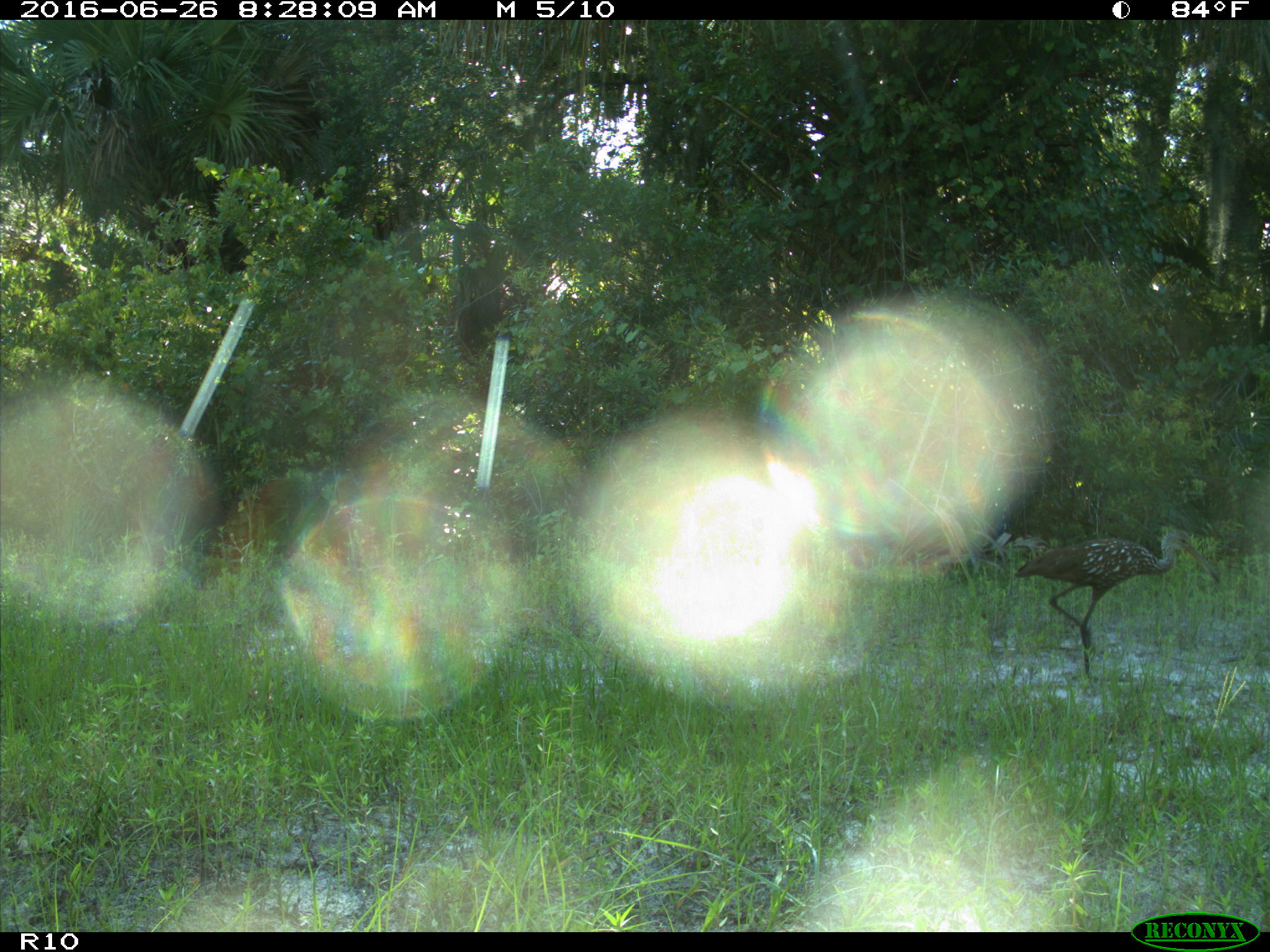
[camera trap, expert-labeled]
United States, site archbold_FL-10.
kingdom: Animalia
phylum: Chordata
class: Aves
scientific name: Aves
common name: birds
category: unidentified bird